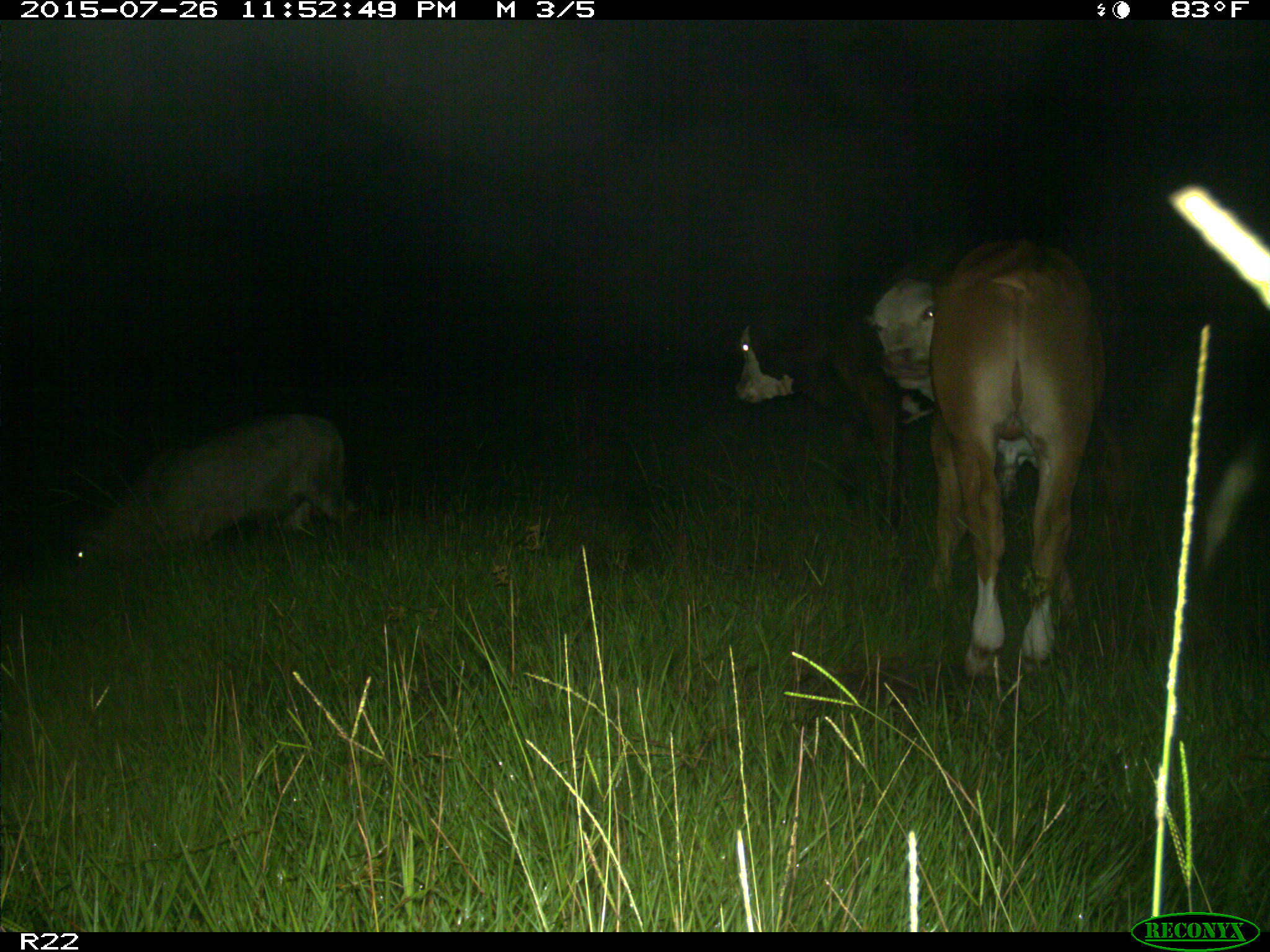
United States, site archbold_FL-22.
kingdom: Animalia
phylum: Chordata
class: Mammalia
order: Artiodactyla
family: Bovidae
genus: Bos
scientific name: Bos taurus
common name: domestic cow